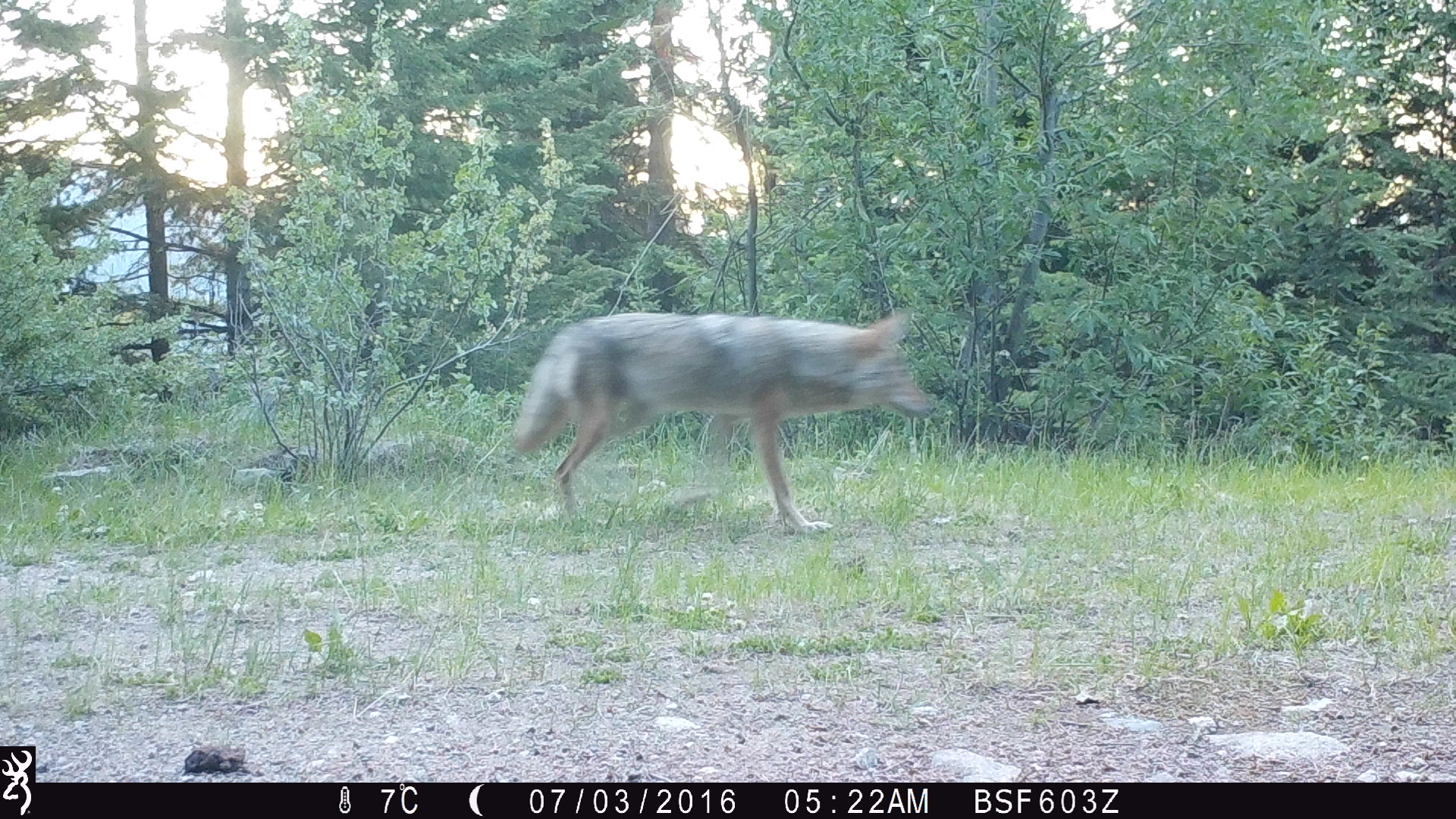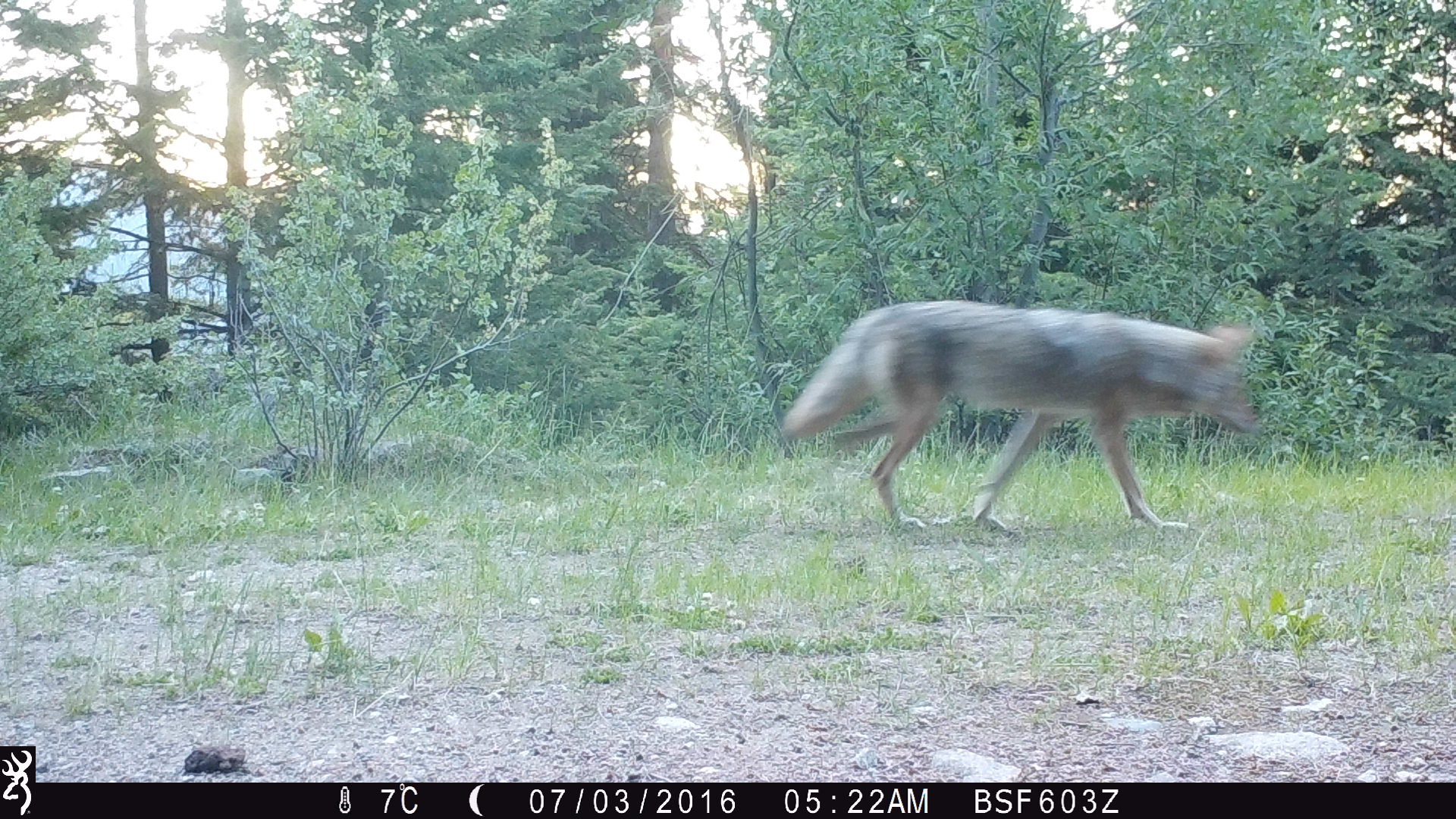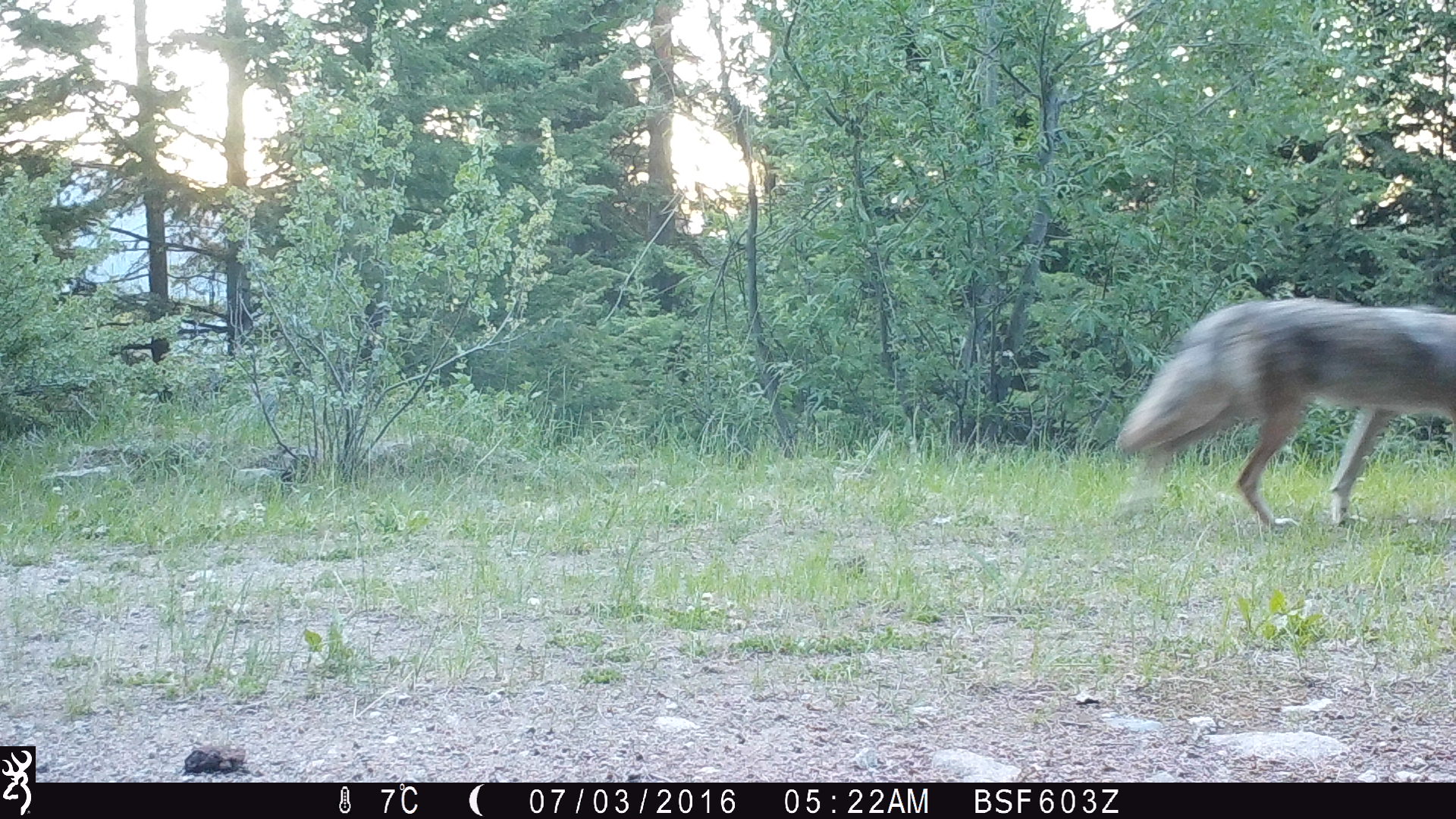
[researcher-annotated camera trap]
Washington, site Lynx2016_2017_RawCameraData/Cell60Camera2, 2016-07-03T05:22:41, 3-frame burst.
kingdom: Animalia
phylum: Chordata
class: Mammalia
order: Carnivora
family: Canidae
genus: Canis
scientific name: Canis latrans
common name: coyote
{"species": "Canis latrans (coyote)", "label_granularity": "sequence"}